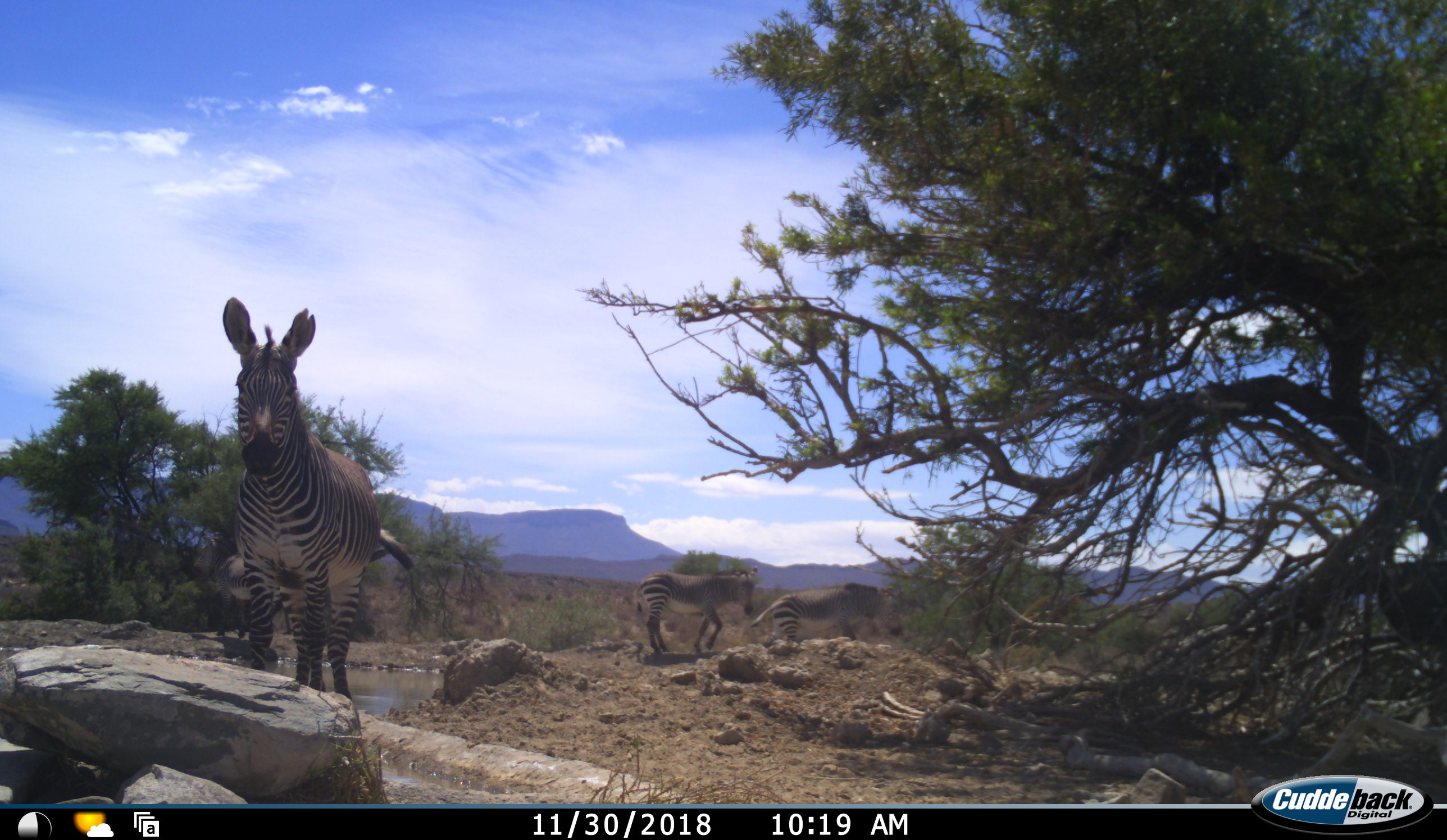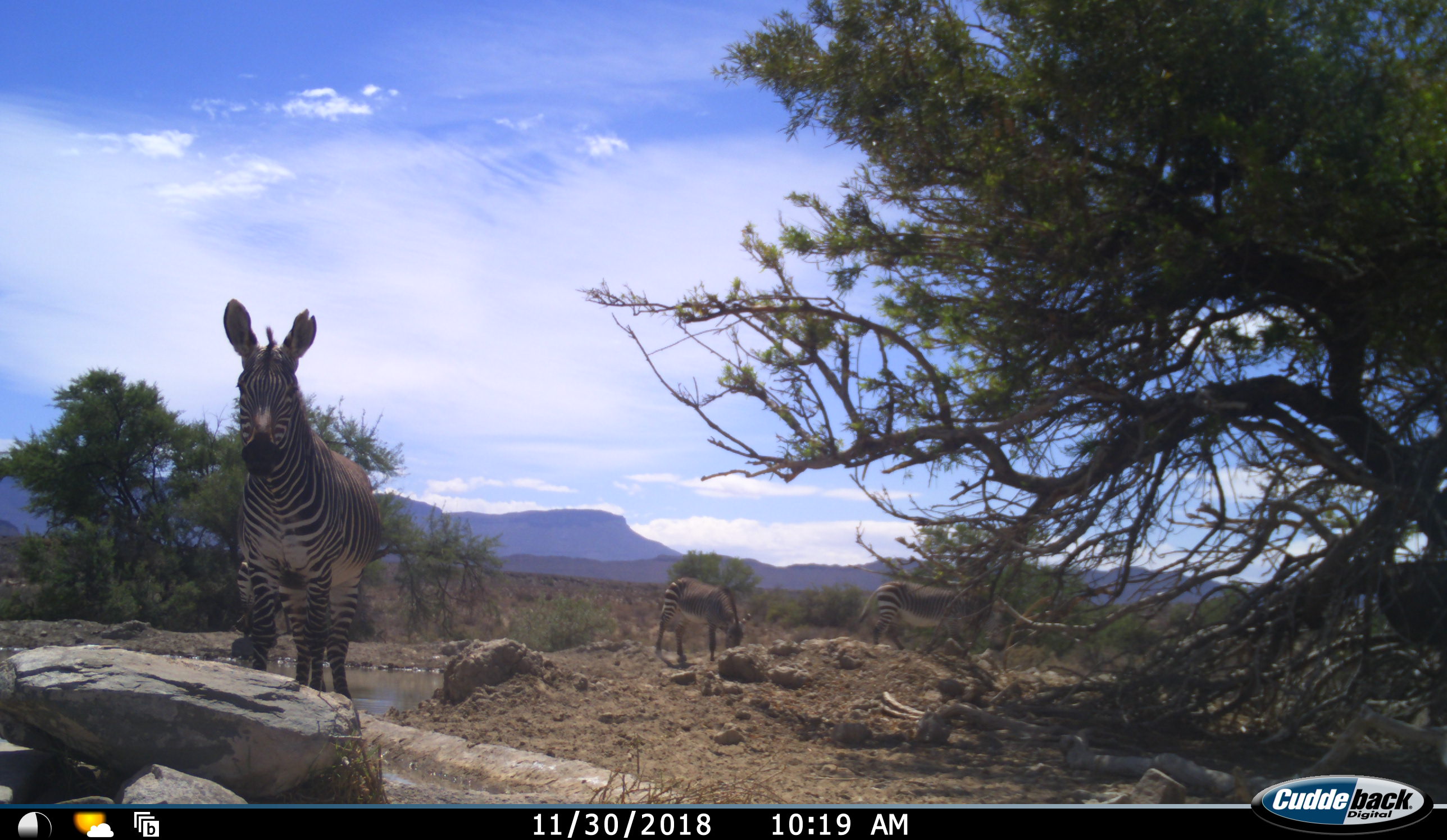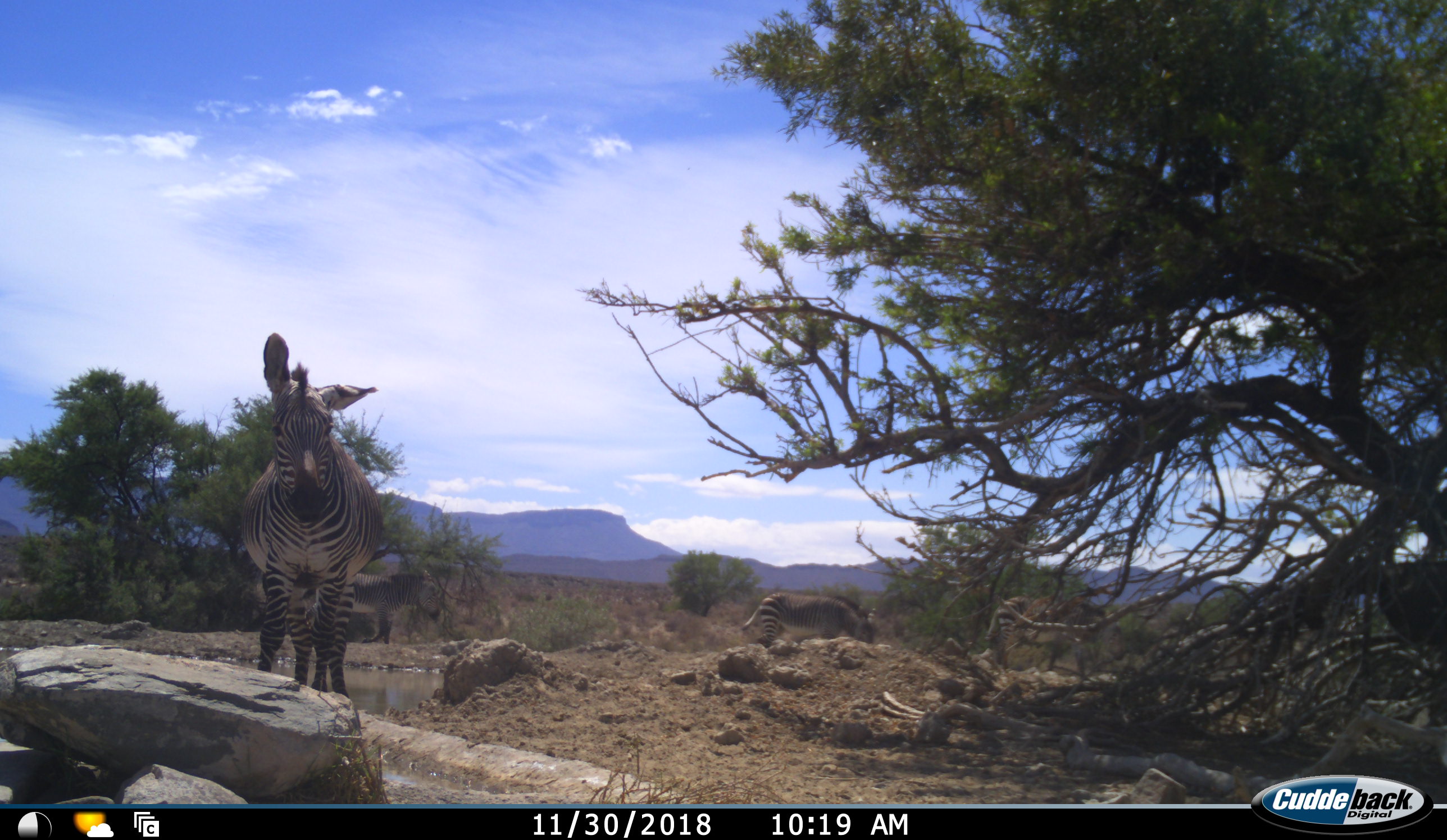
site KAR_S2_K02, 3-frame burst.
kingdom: Animalia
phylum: Chordata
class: Mammalia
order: Perissodactyla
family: Equidae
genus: Equus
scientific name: Equus zebra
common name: mountain zebra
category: zebramountain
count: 4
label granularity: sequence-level